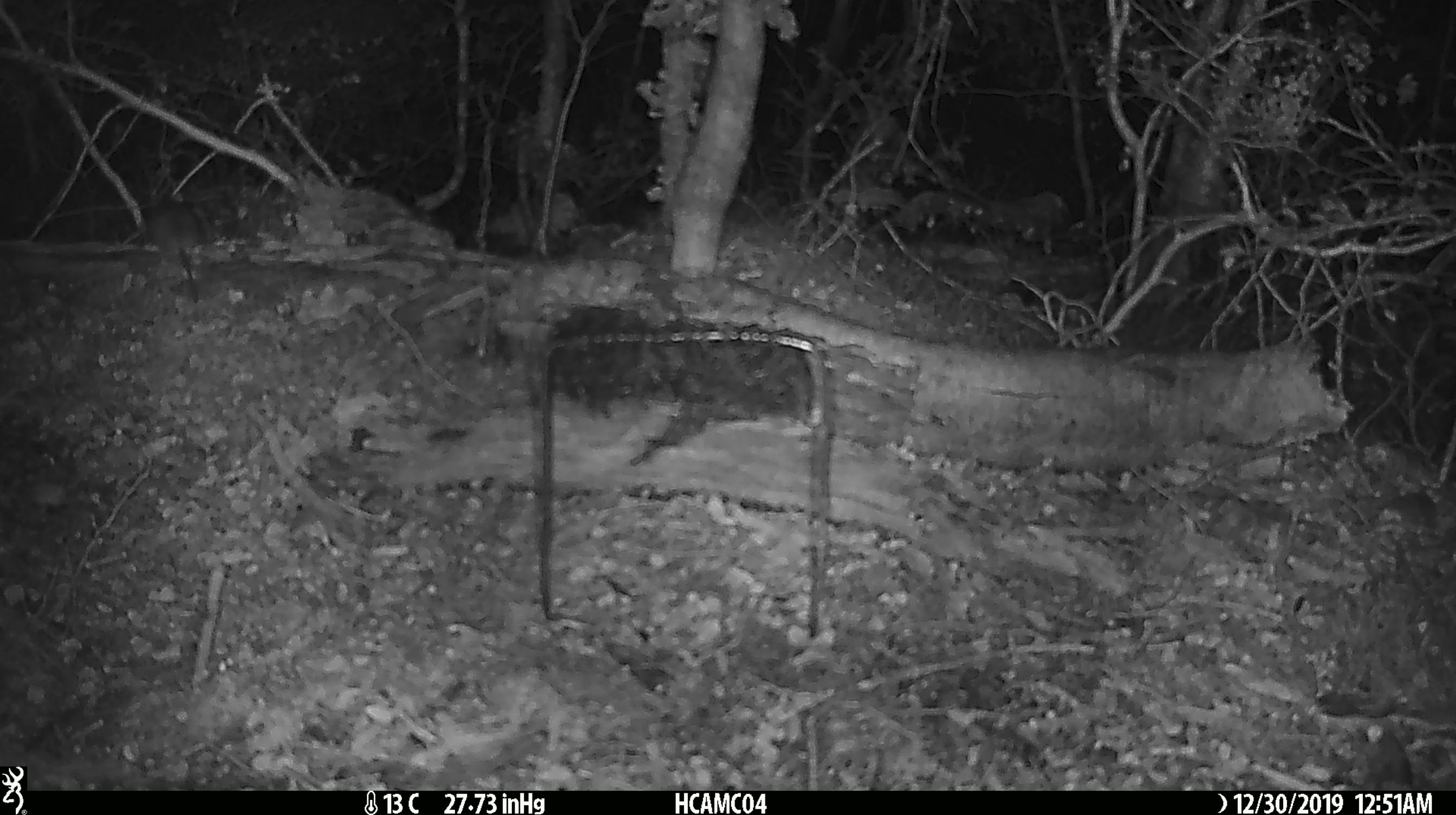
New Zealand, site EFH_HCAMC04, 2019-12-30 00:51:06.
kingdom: Animalia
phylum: Chordata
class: Mammalia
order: Rodentia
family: Muridae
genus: Mus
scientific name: Mus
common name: mouse